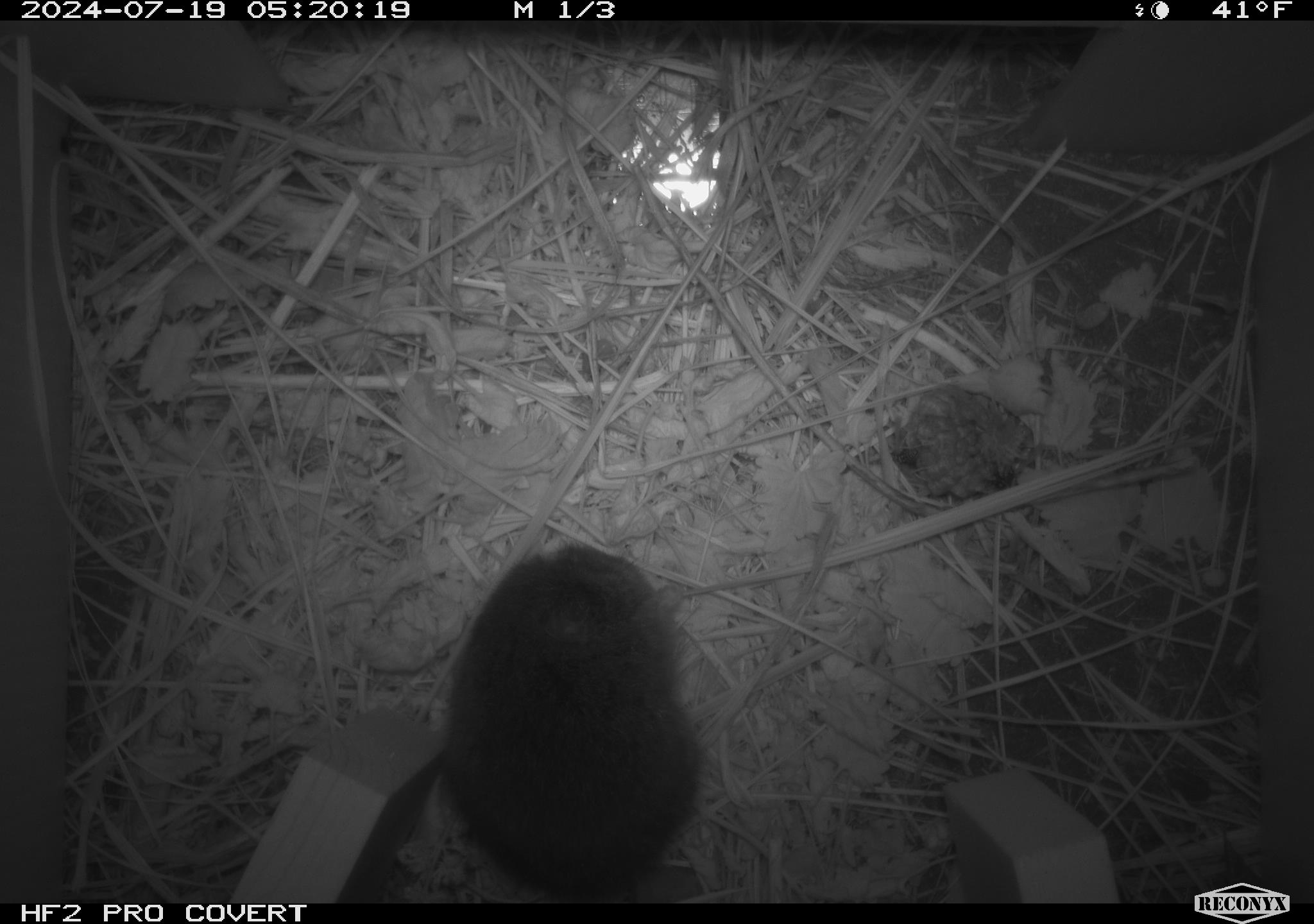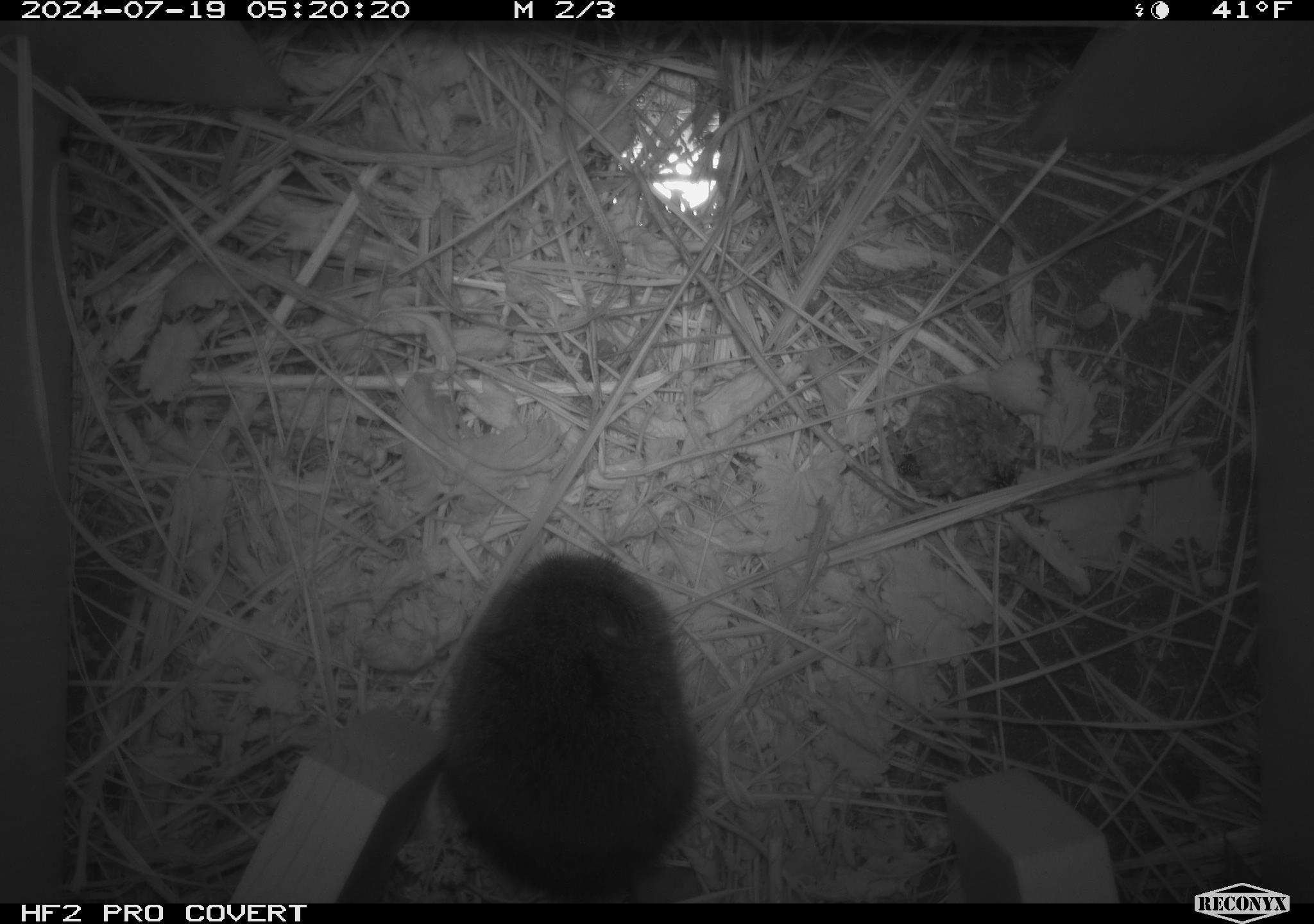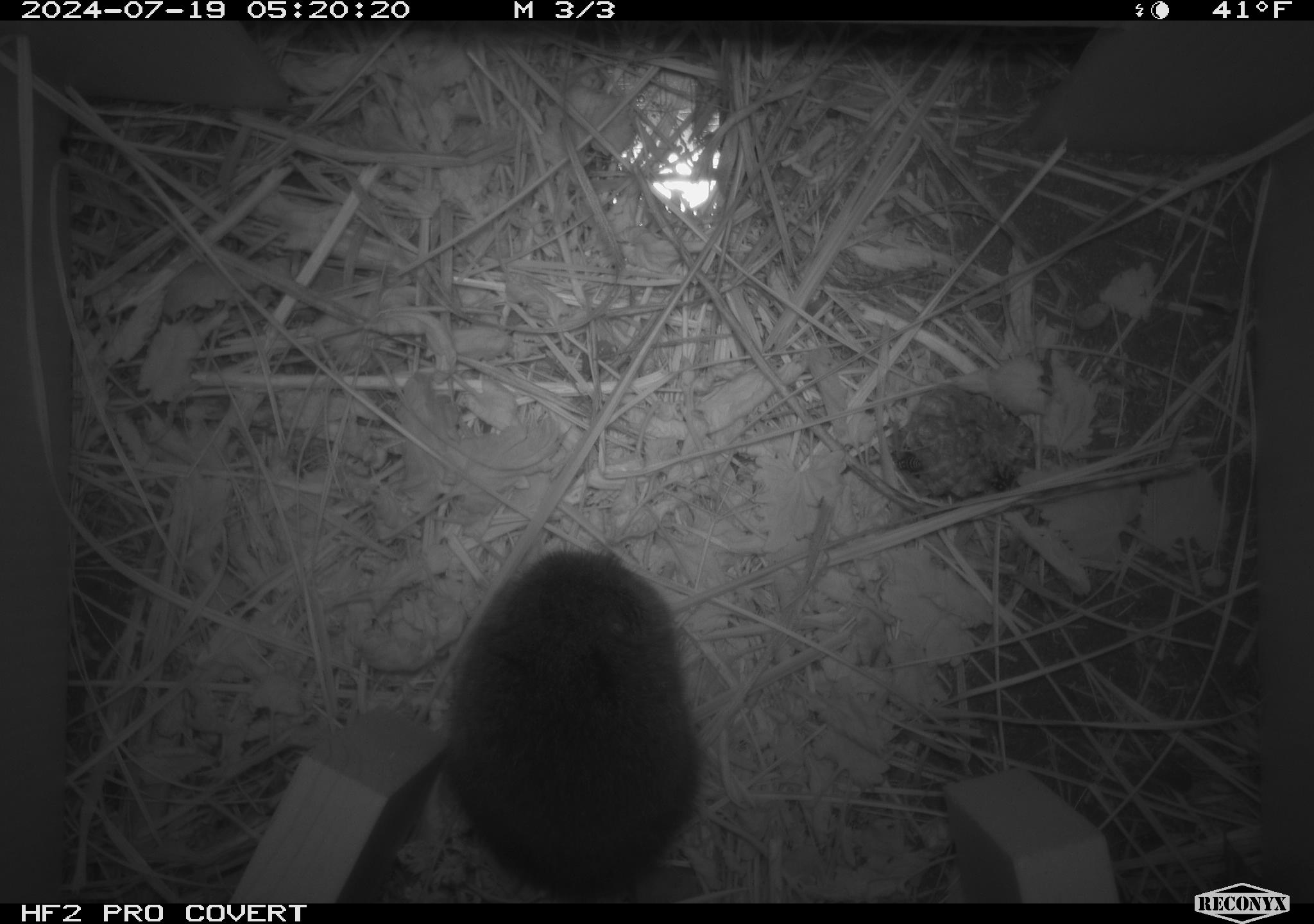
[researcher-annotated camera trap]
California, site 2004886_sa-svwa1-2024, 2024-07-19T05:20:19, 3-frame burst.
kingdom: Animalia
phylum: Arthropoda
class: Insecta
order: Hymenoptera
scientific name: Hymenoptera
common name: ants, bees, wasps, and sawflies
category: hymenoptera order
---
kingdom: Animalia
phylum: Chordata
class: Mammalia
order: Rodentia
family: Cricetidae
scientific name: Arvicolinae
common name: voles, lemmings, and muskrats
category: arvicolinae subfamily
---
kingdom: Animalia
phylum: Arthropoda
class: Malacostraca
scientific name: Malacostraca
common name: amphipods, crabs, isopods, krill, lobsters and shrimps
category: malacostracan